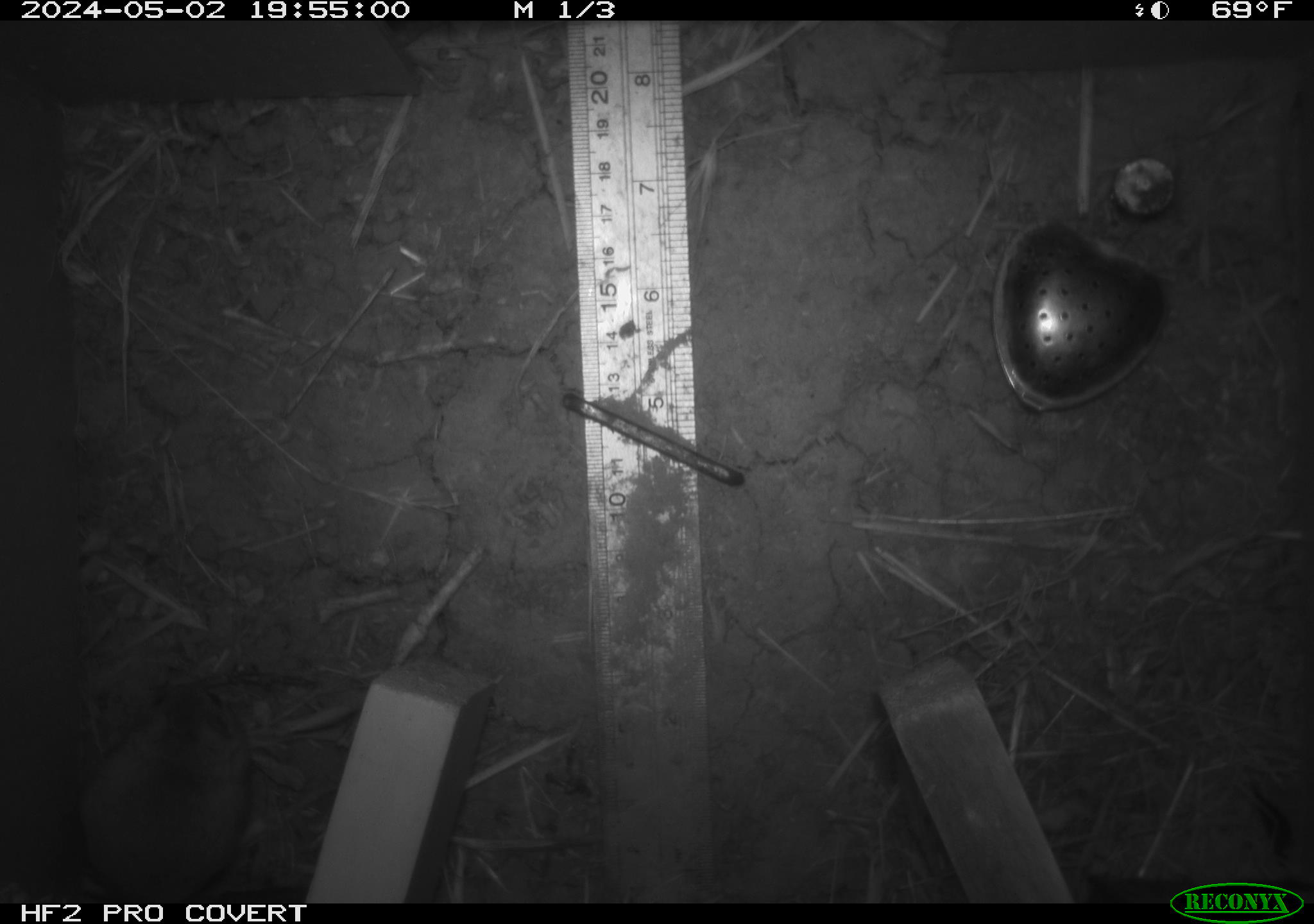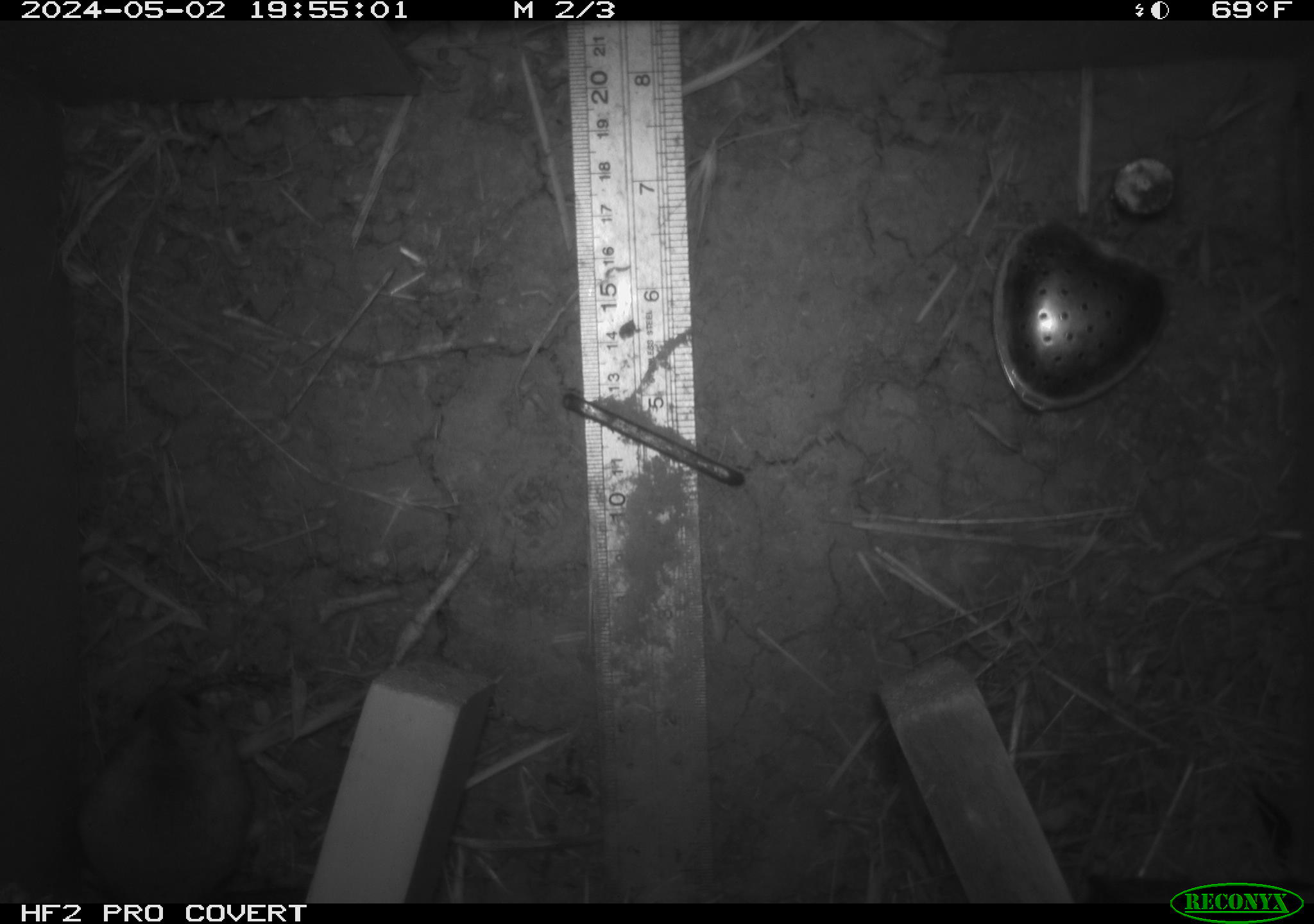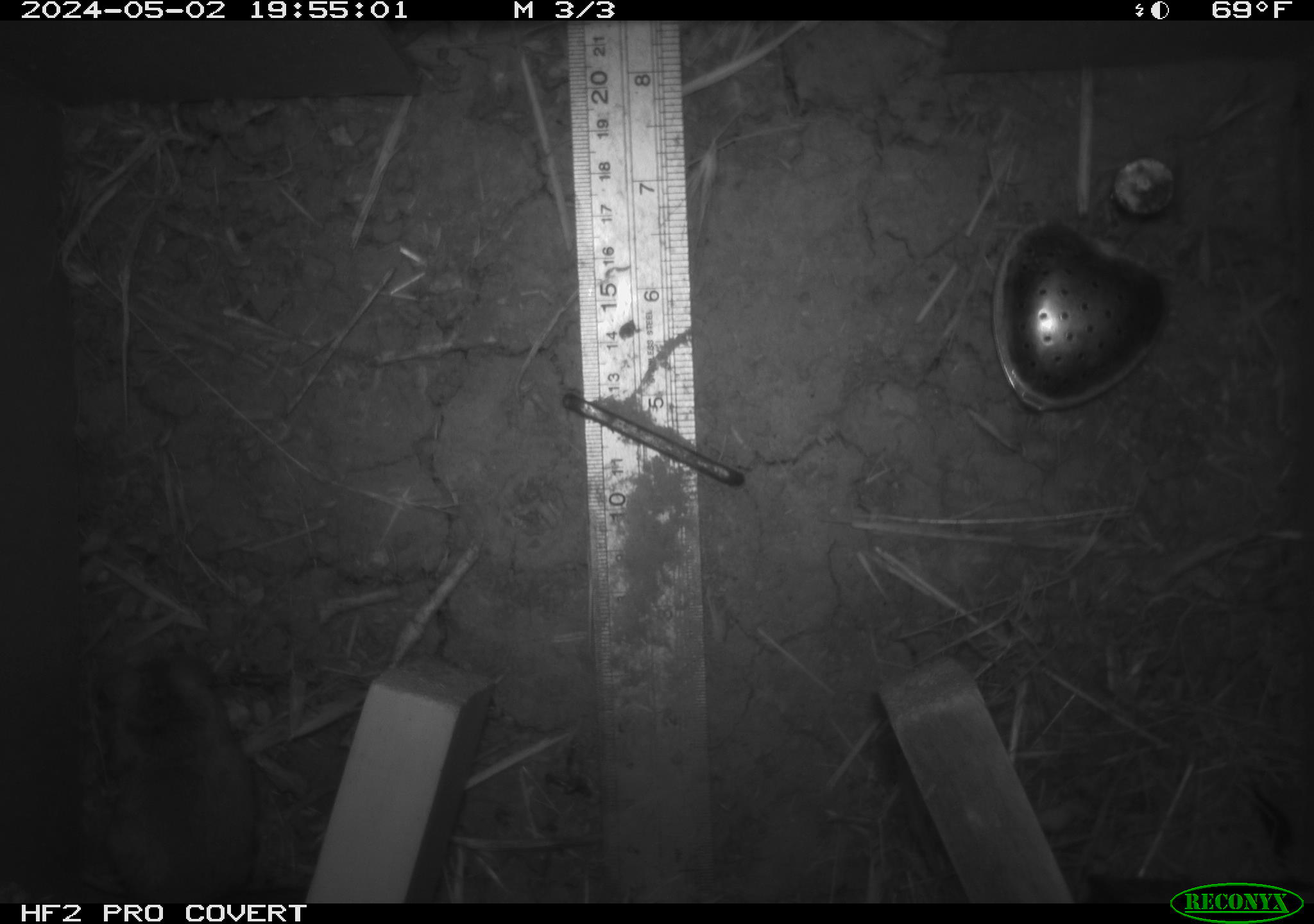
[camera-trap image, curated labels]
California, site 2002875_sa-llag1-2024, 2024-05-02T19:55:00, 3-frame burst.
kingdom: Animalia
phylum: Chordata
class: Mammalia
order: Rodentia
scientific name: Rodentia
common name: mouse species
Mouse species (Rodentia).